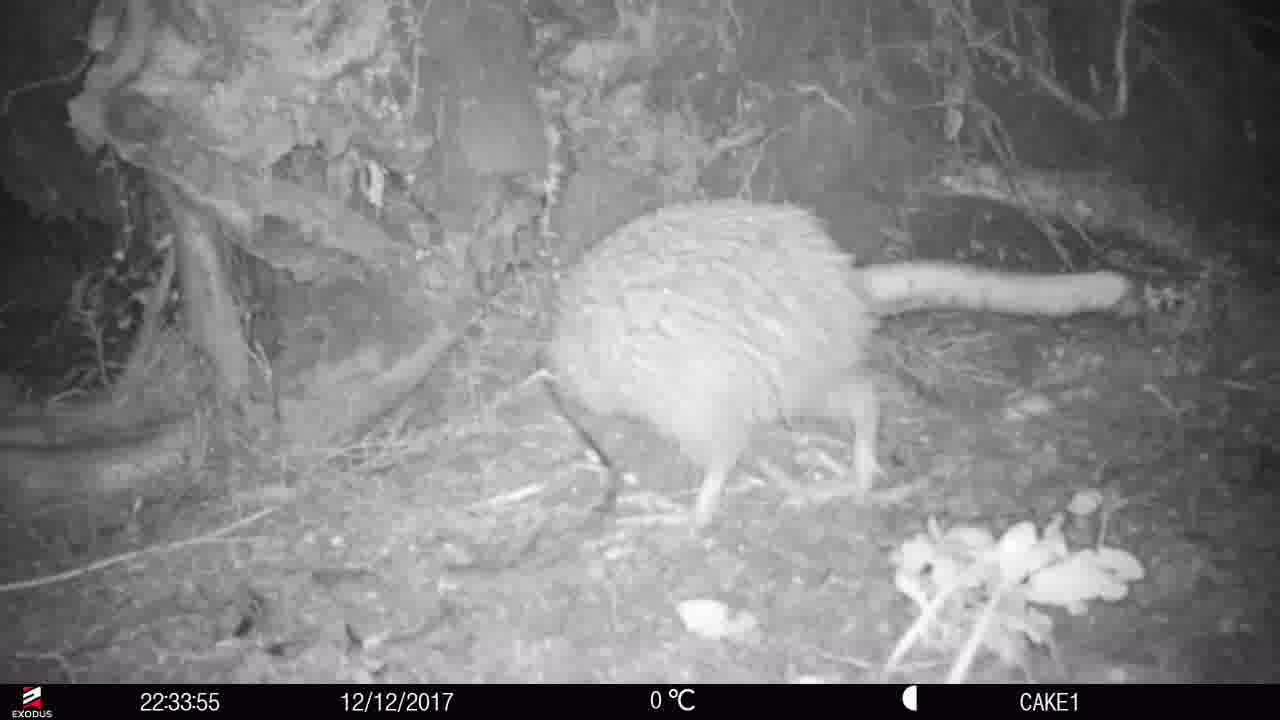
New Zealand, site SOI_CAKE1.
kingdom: Animalia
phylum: Chordata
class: Aves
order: Apterygiformes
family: Apterygidae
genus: Apteryx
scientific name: Apteryx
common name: kiwi